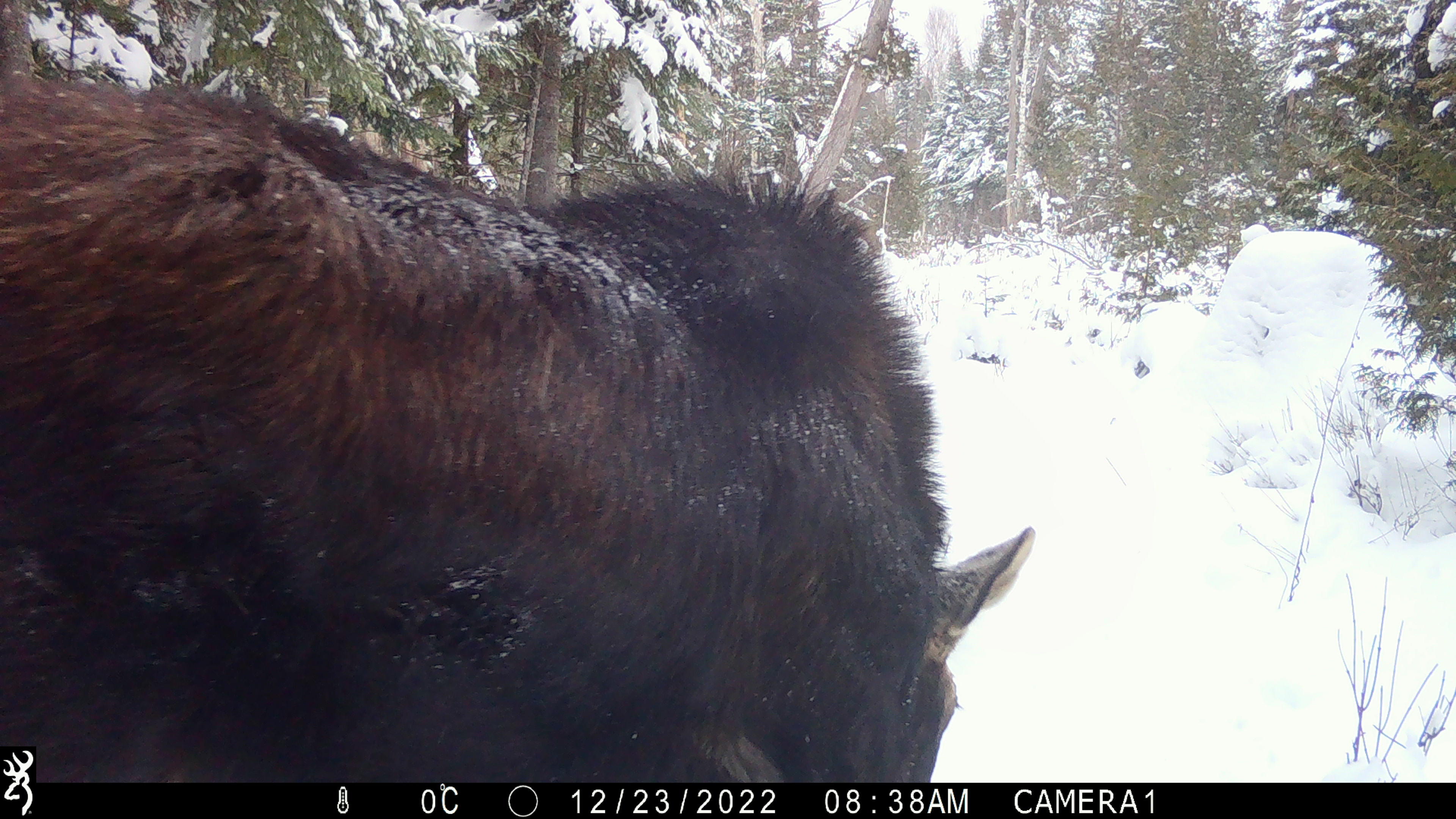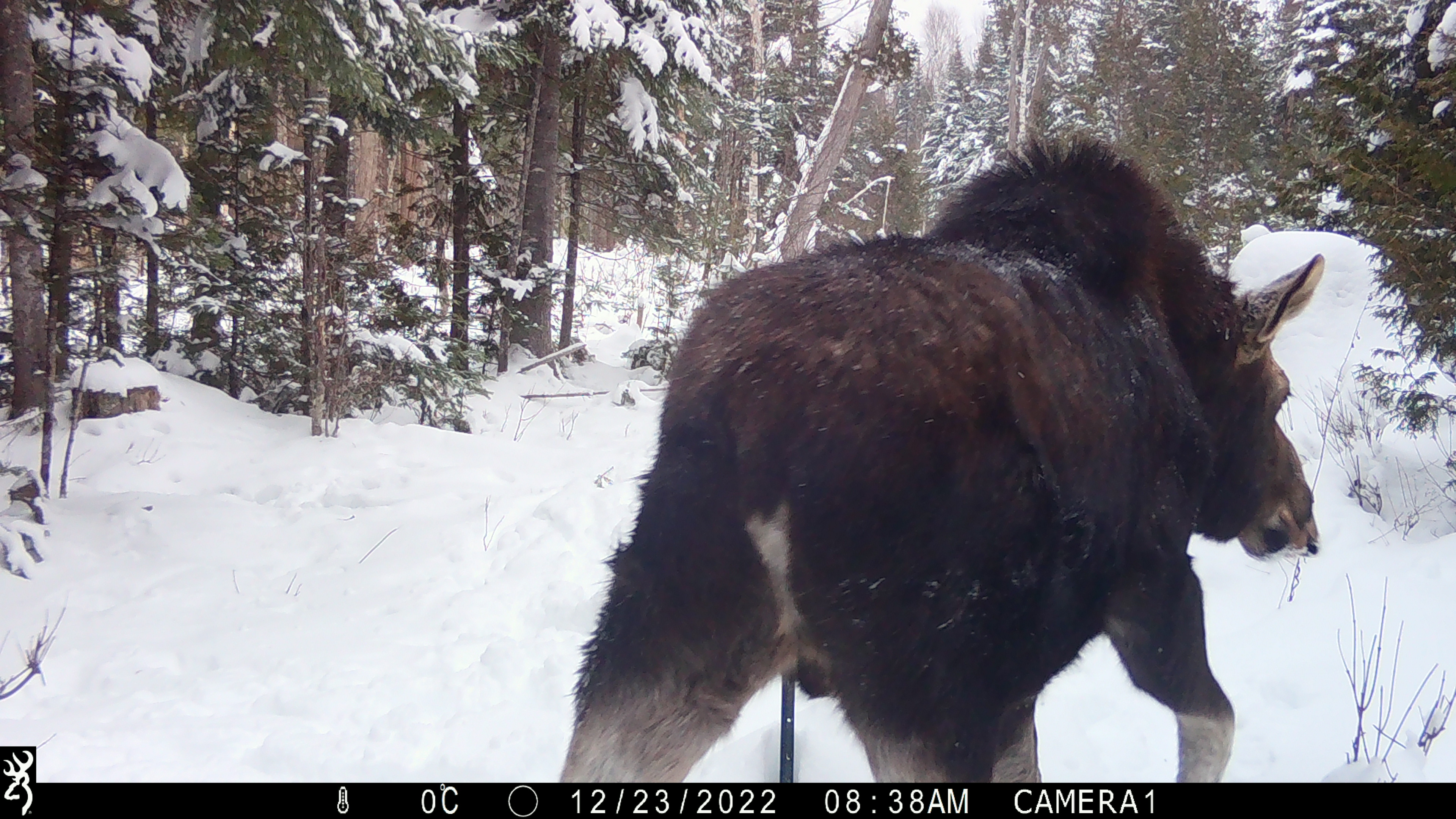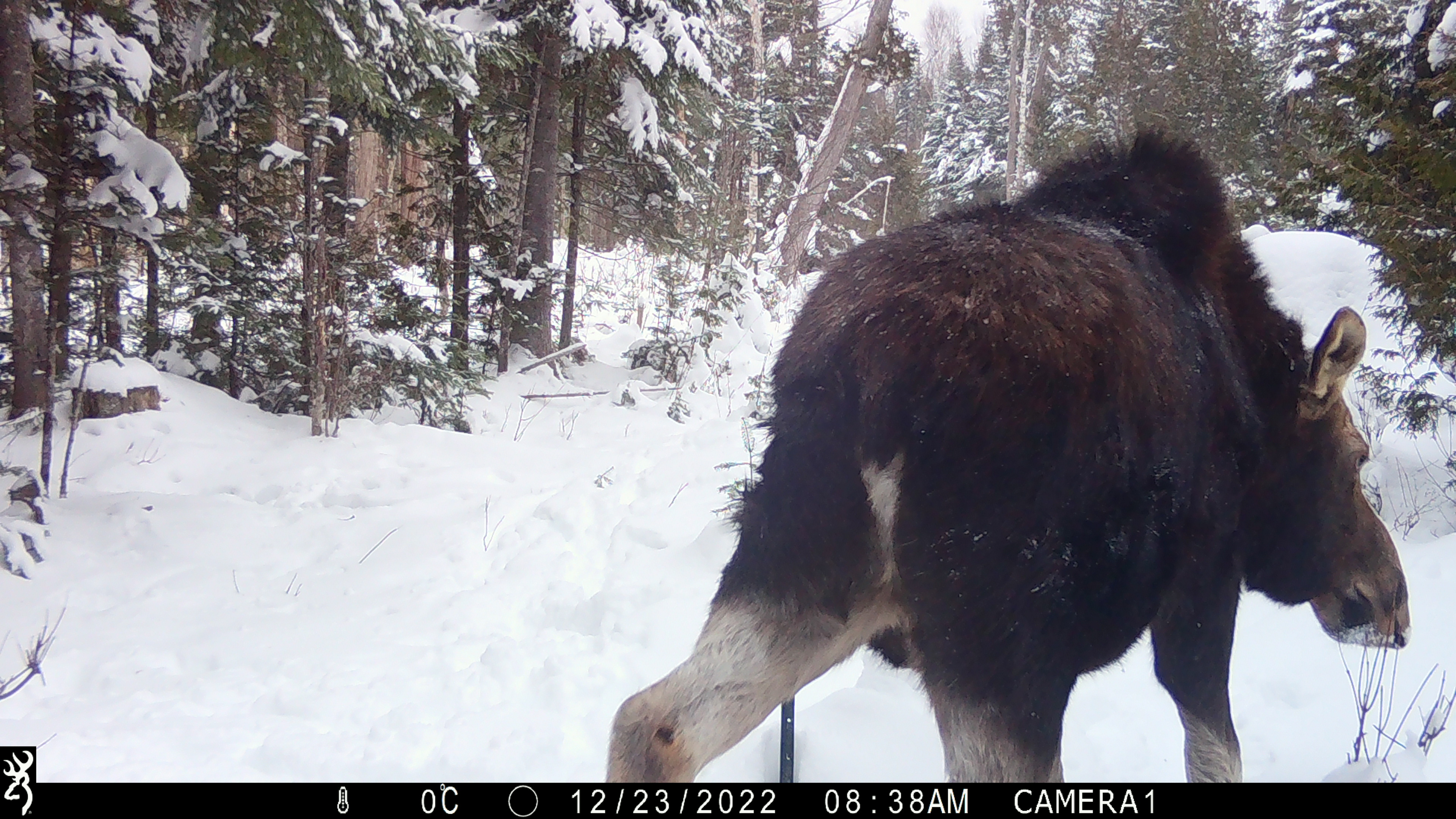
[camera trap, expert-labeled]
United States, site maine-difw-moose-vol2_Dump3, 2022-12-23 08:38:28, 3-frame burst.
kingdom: Animalia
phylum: Chordata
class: Mammalia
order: Artiodactyla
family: Cervidae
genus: Alces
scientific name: Alces alces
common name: moose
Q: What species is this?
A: Moose (Alces alces).